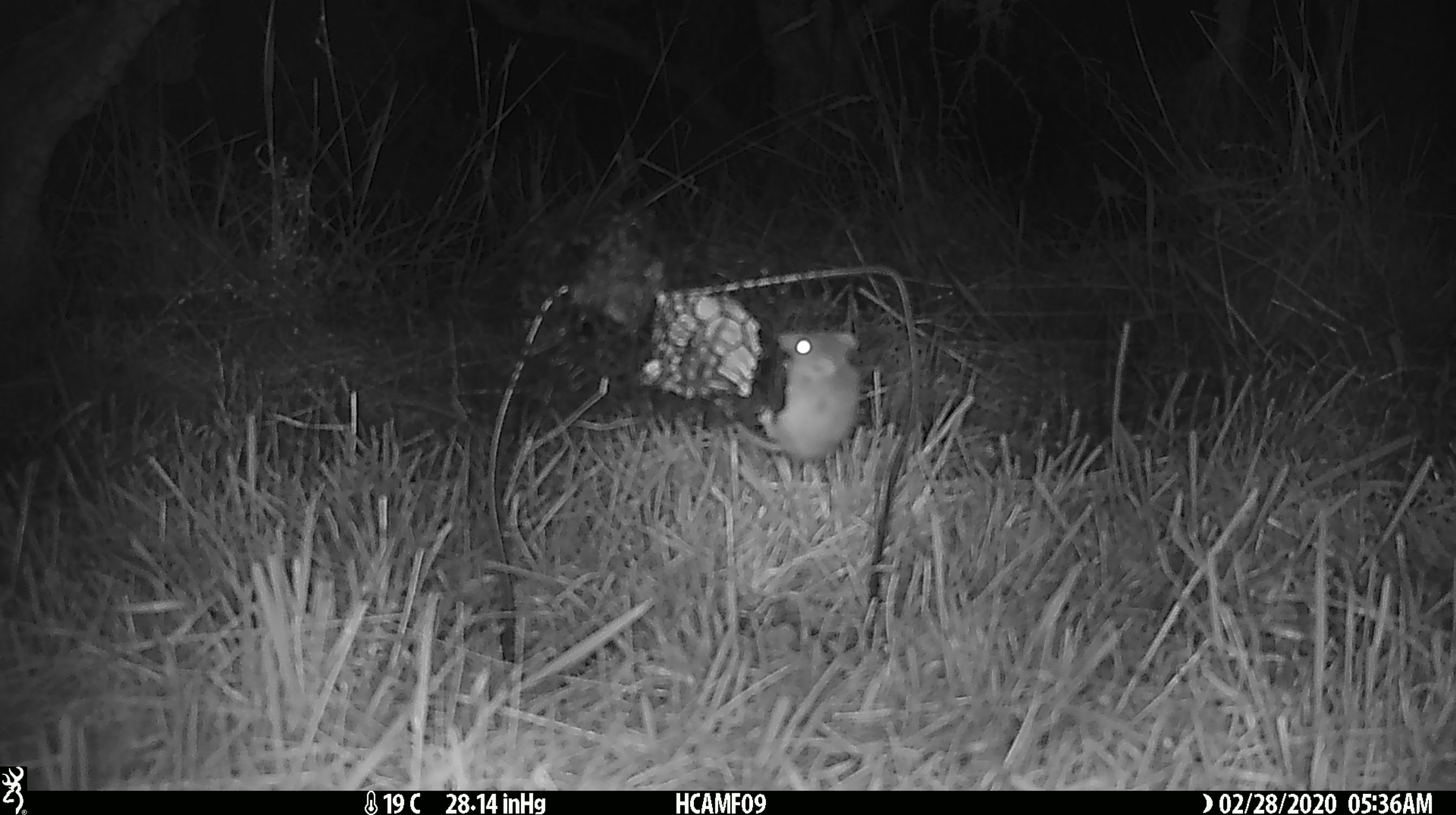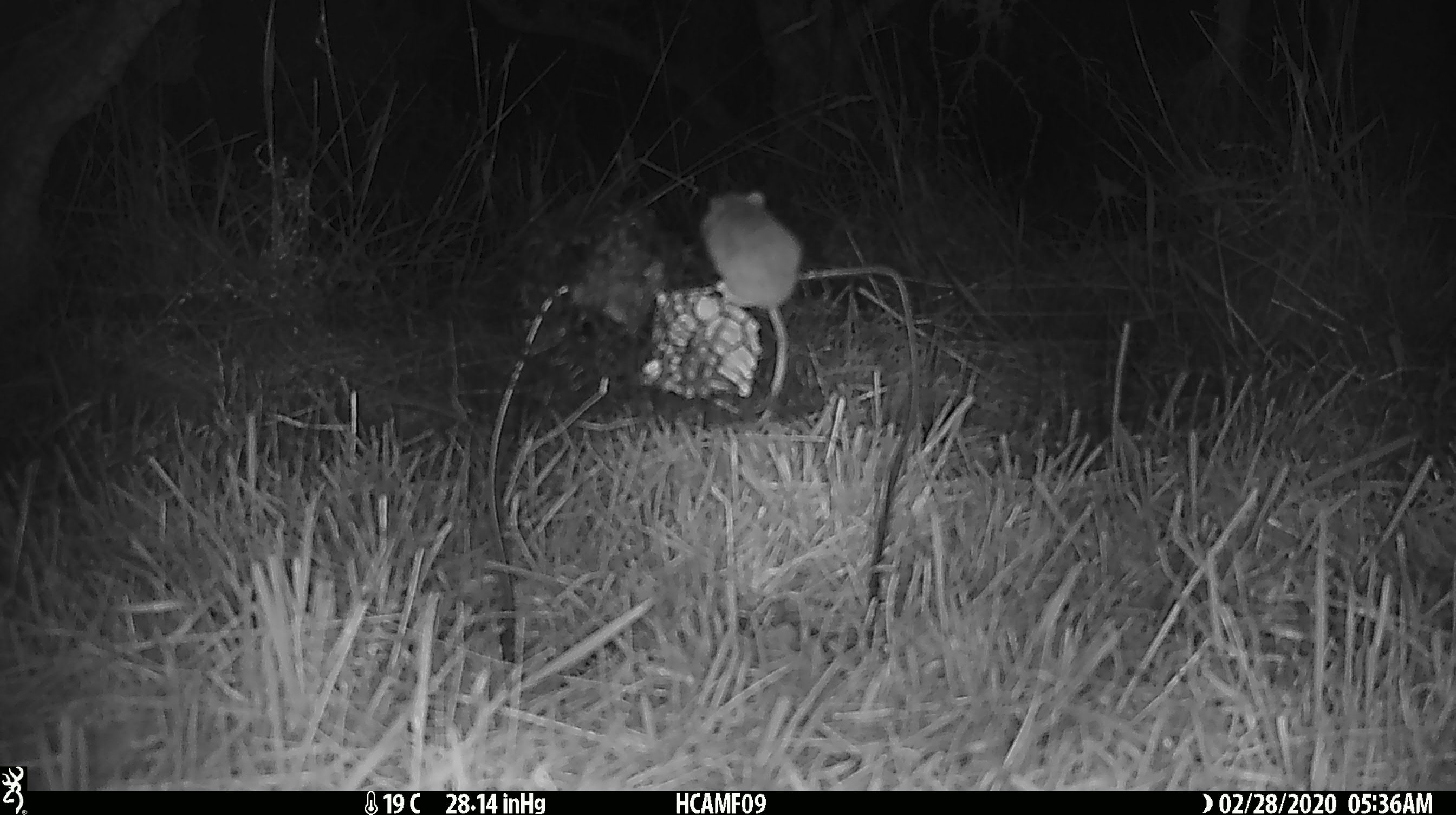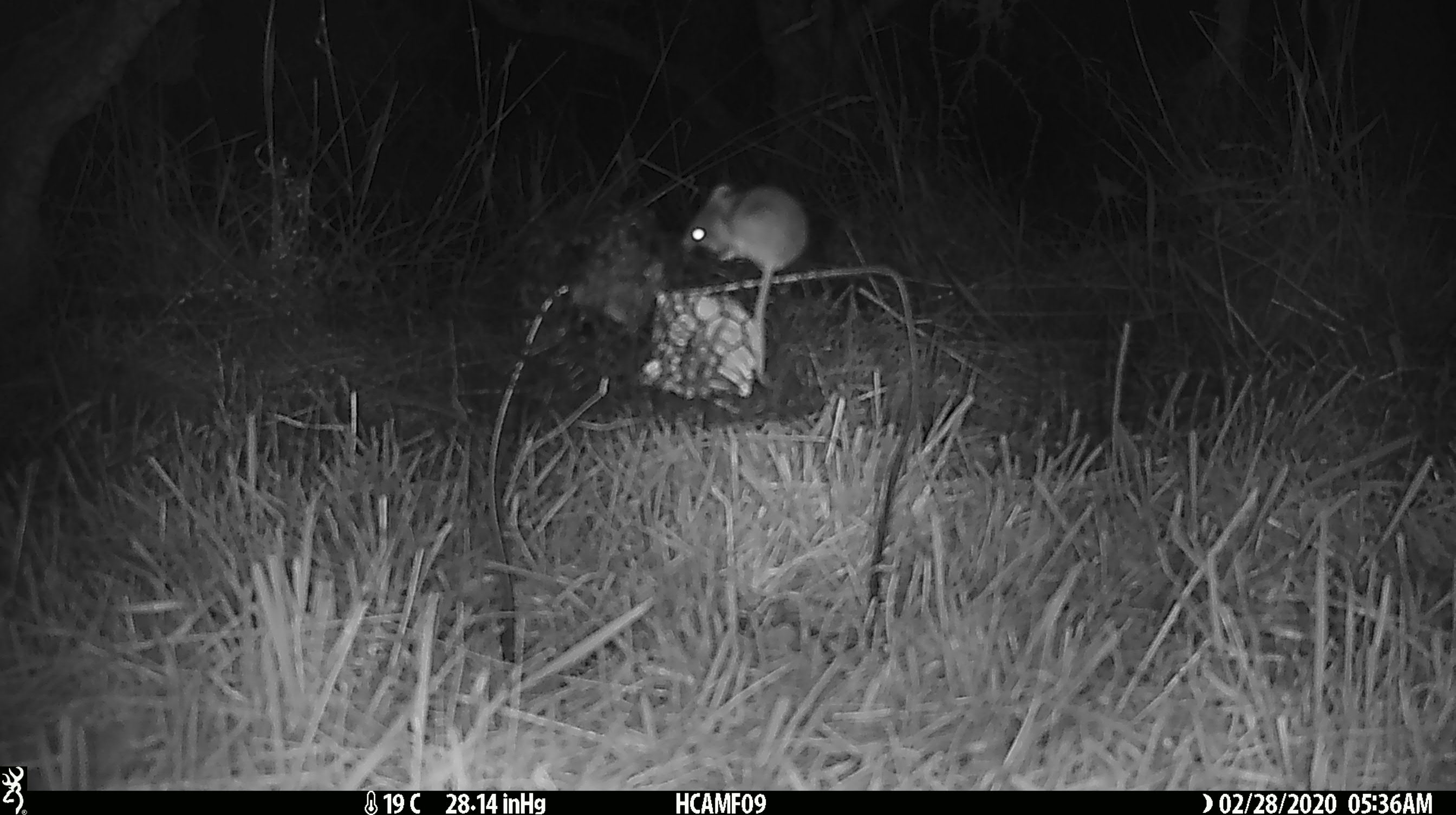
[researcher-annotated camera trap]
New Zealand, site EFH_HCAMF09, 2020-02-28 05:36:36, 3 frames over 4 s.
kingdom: Animalia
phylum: Chordata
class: Mammalia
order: Rodentia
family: Muridae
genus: Mus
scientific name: Mus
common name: mouse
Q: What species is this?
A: Mouse (Mus).